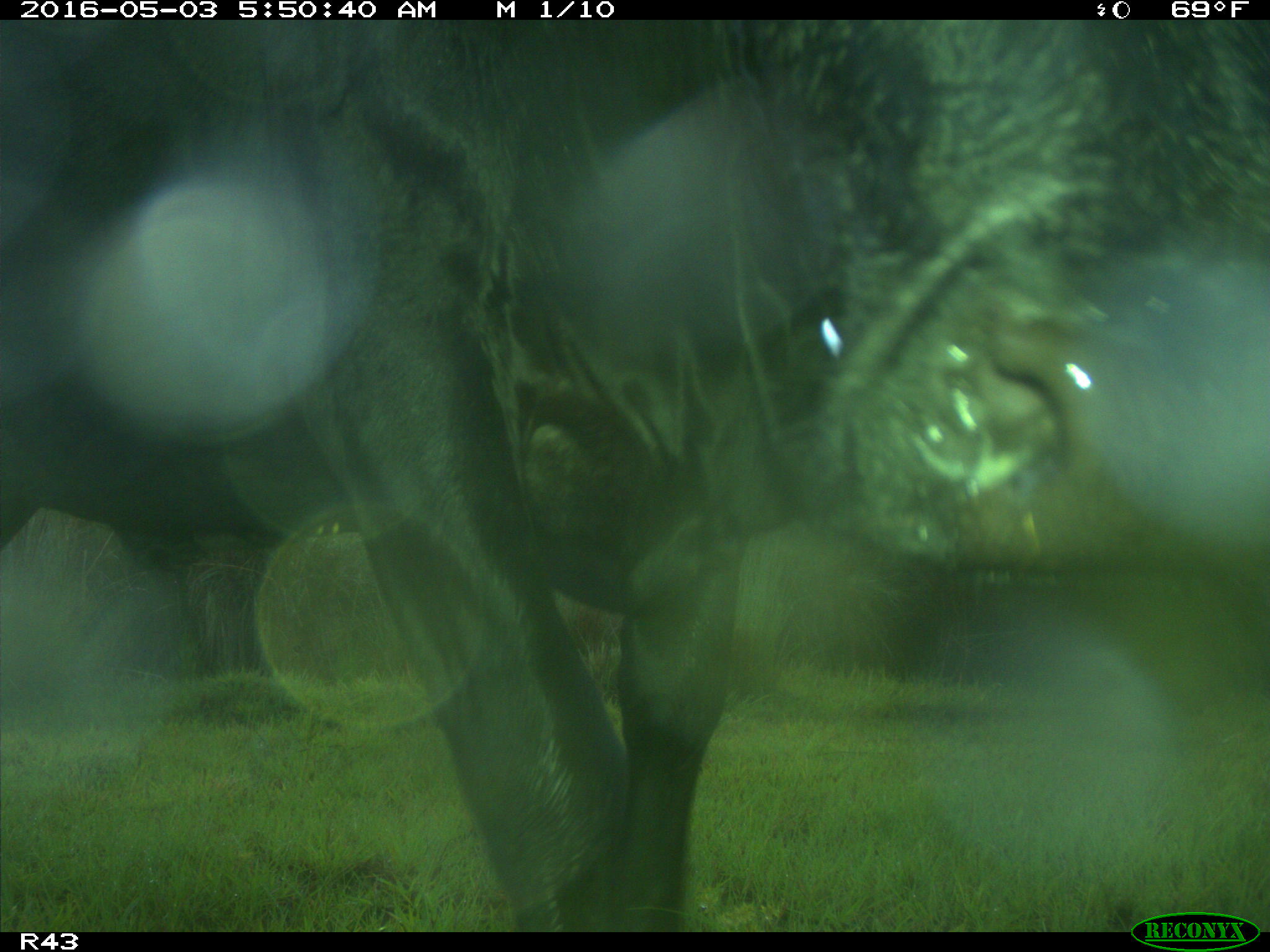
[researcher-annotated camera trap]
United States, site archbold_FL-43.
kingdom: Animalia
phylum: Chordata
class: Mammalia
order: Artiodactyla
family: Bovidae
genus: Bos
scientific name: Bos taurus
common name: domestic cow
Bos taurus (domestic cow).